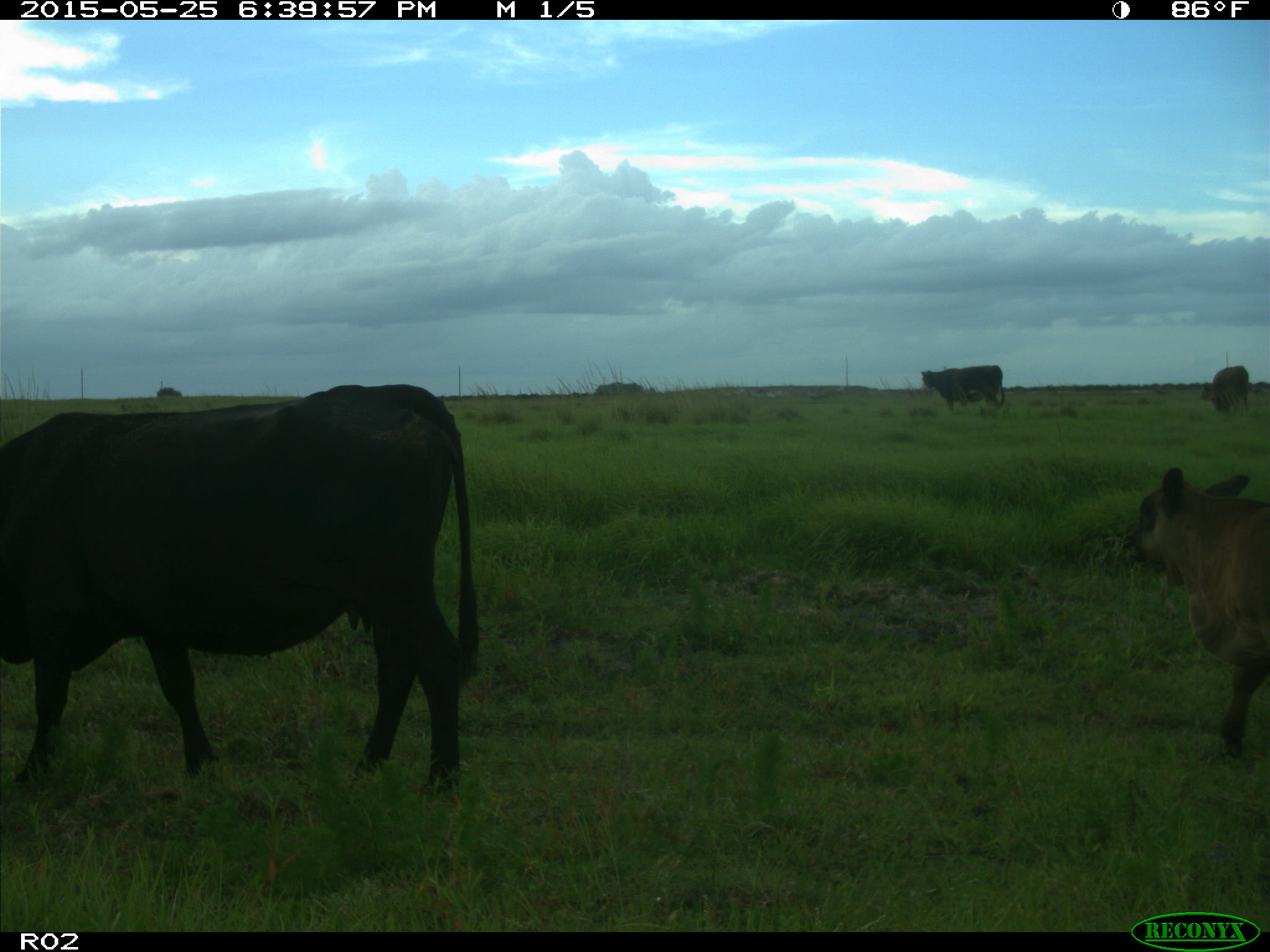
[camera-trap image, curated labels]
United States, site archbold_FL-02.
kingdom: Animalia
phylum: Chordata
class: Mammalia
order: Artiodactyla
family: Bovidae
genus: Bos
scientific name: Bos taurus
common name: domestic cow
Bos taurus (domestic cow).